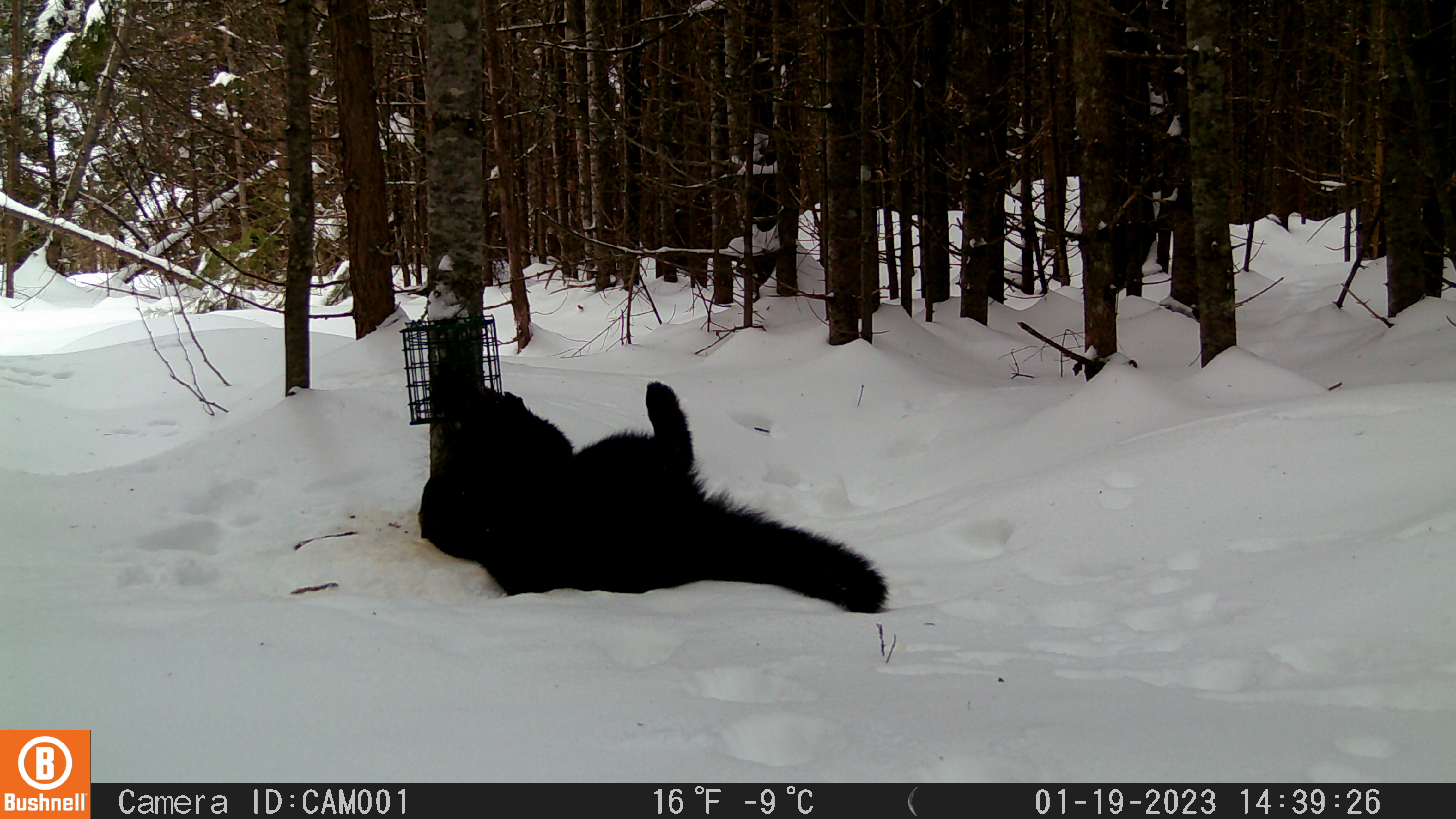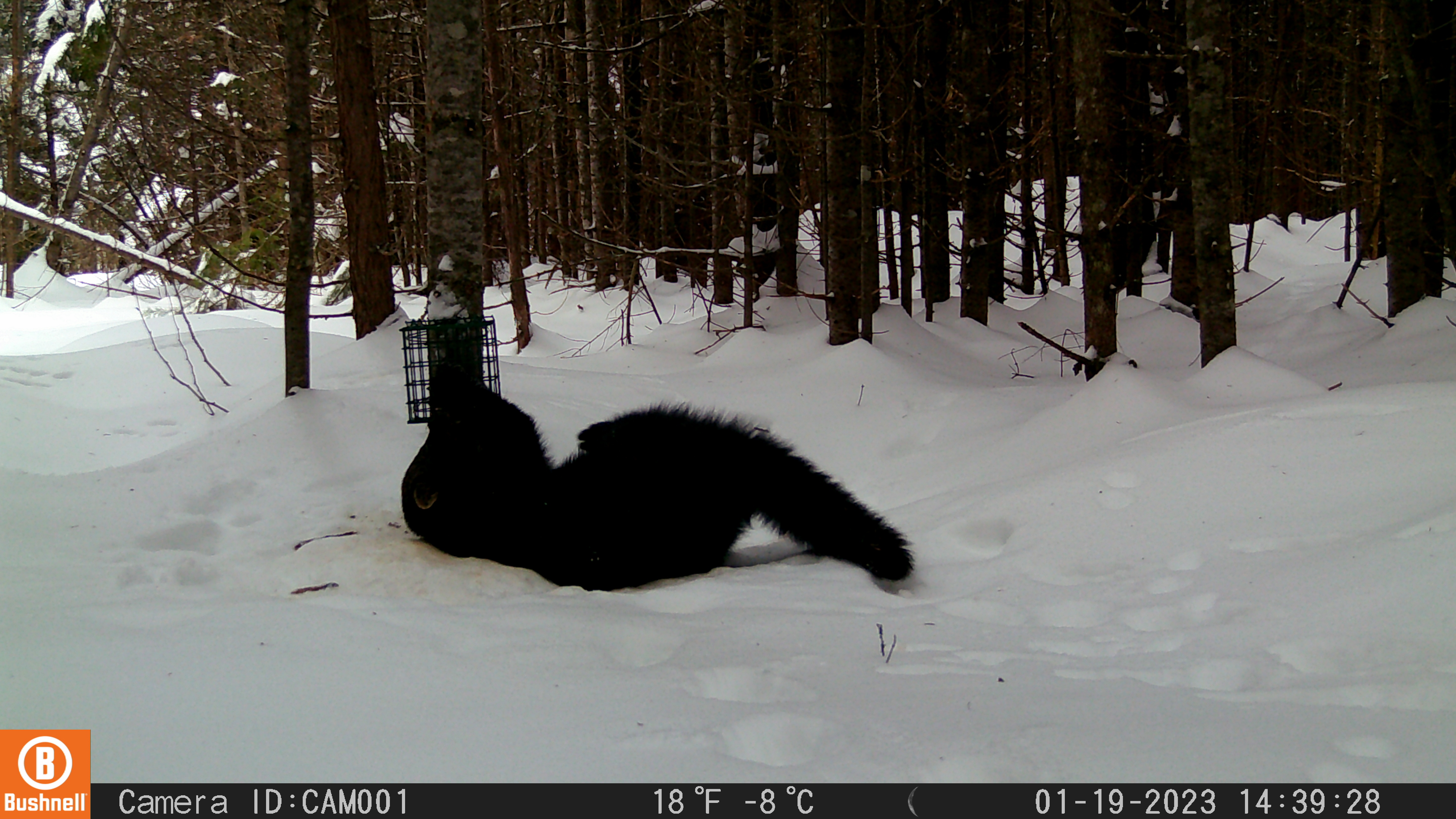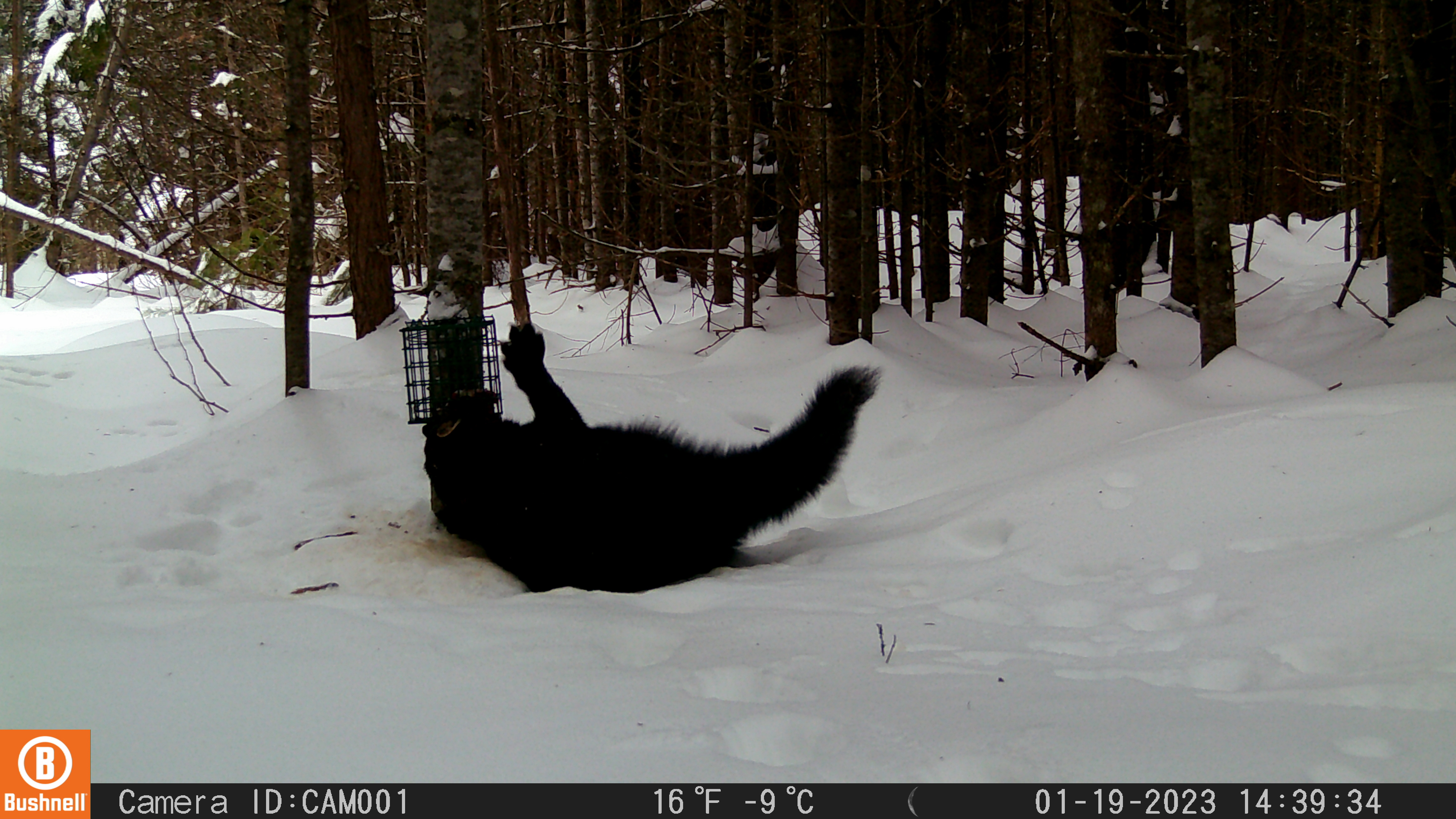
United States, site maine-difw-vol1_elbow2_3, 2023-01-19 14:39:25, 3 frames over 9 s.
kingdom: Animalia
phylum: Chordata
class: Mammalia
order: Carnivora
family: Mustelidae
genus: Pekania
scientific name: Pekania pennanti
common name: fisher